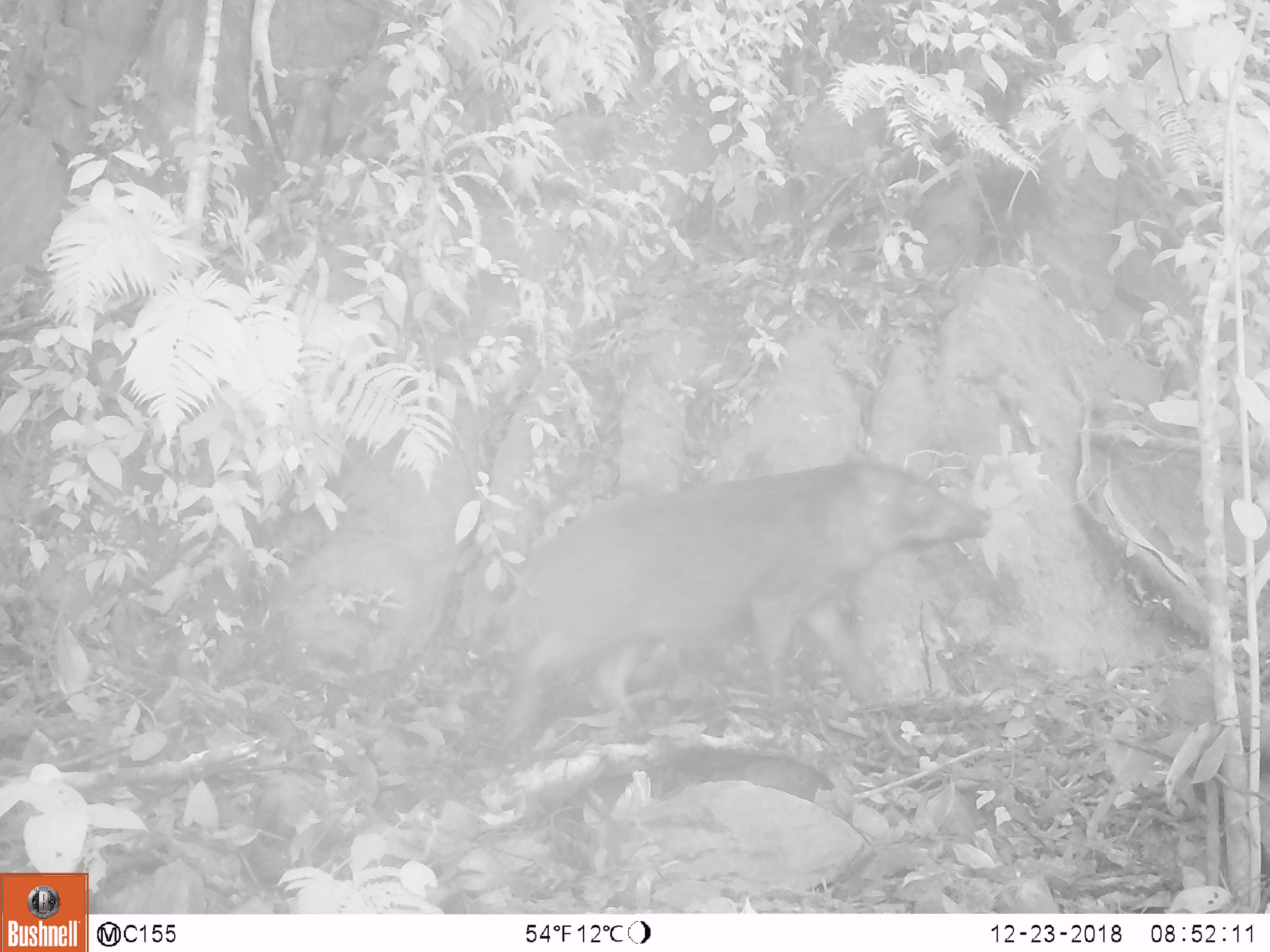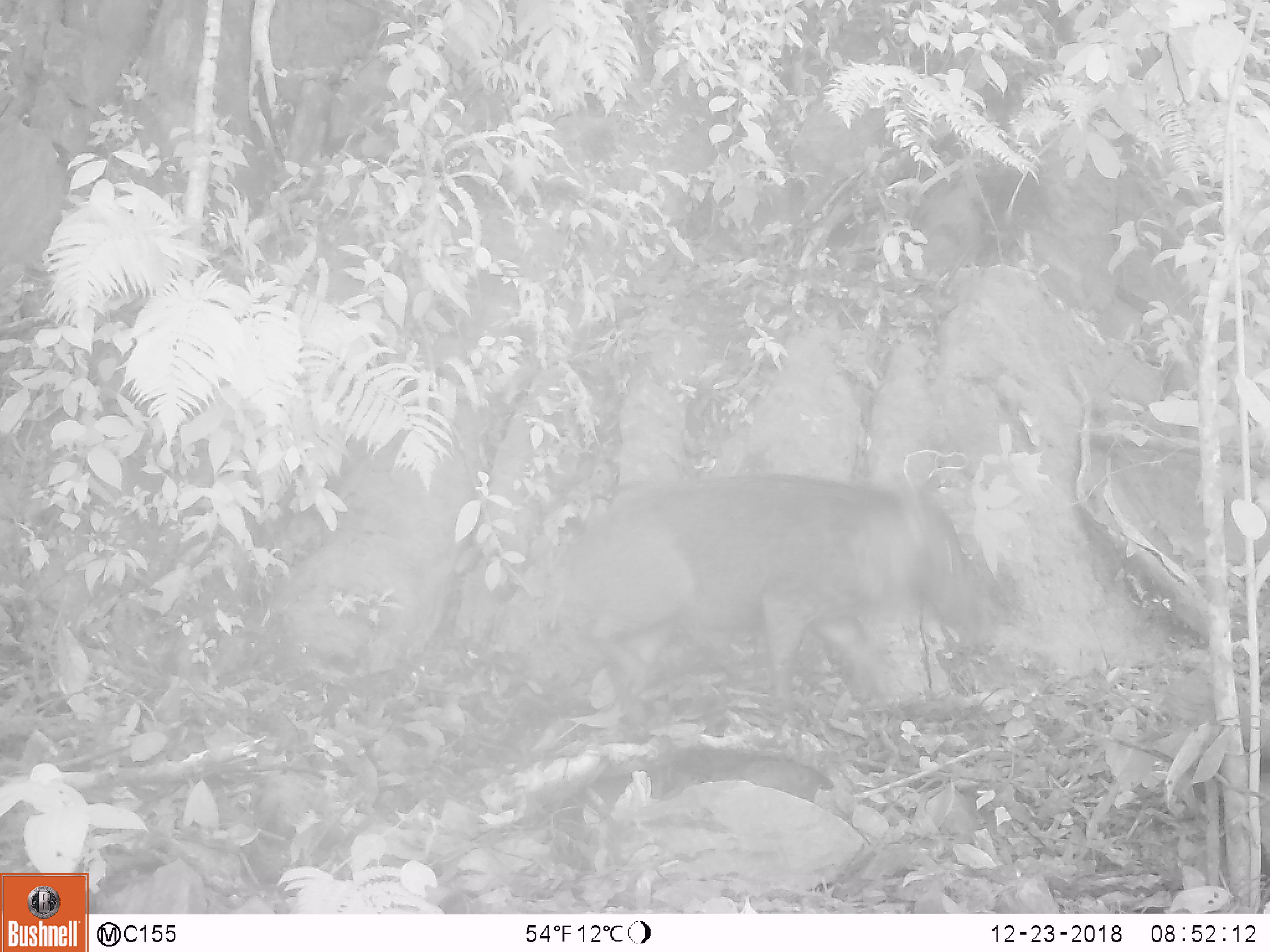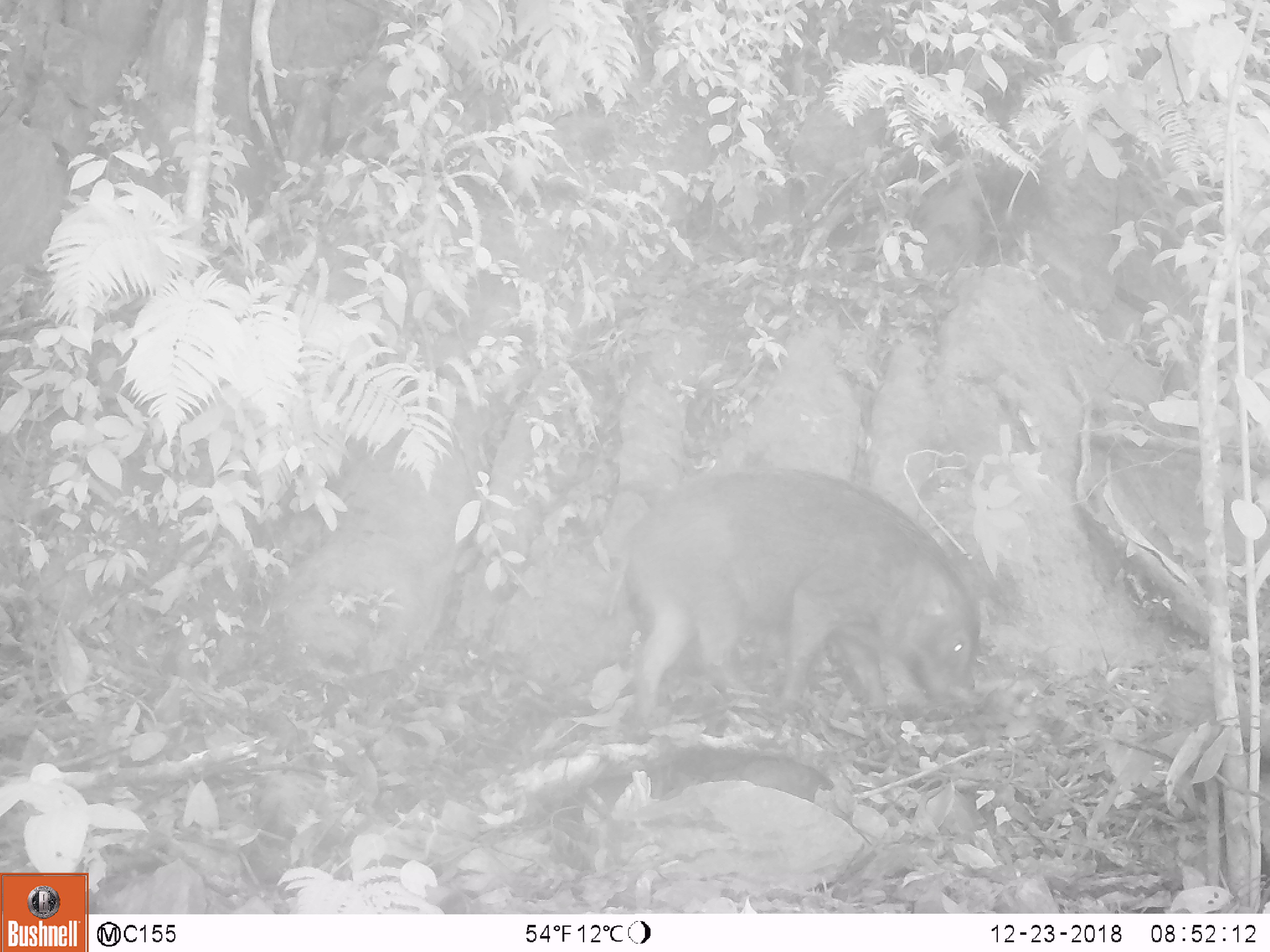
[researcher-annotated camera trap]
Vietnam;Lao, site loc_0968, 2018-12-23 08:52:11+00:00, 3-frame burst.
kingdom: Animalia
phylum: Chordata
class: Mammalia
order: Artiodactyla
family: Suidae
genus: Sus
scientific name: Sus scrofa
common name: eurasian wild pig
Eurasian wild pig (Sus scrofa). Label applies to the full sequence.